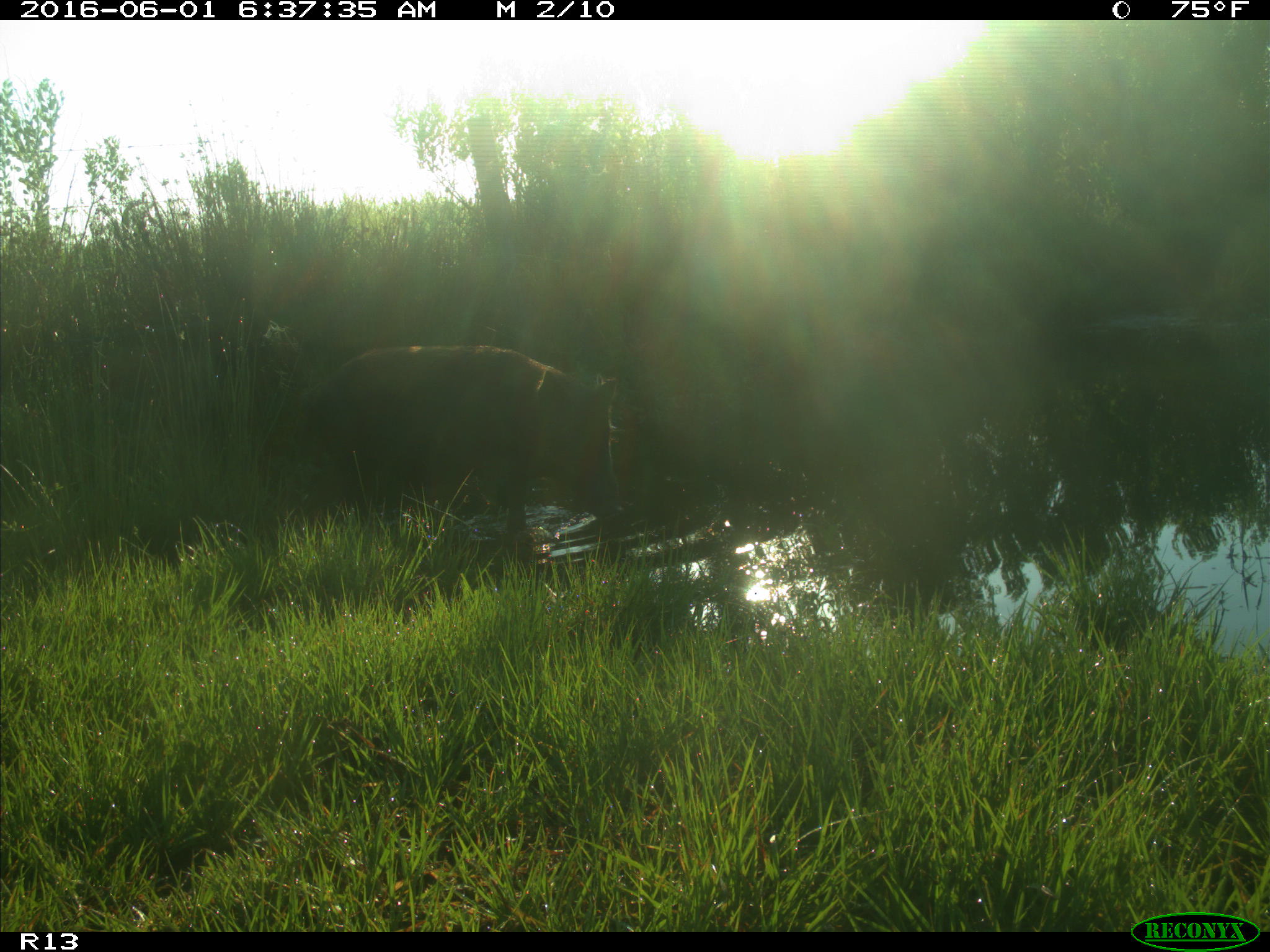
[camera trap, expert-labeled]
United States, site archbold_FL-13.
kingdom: Animalia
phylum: Chordata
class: Mammalia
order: Artiodactyla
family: Suidae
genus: Sus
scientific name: Sus scrofa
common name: wild boar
Sus scrofa (wild boar).